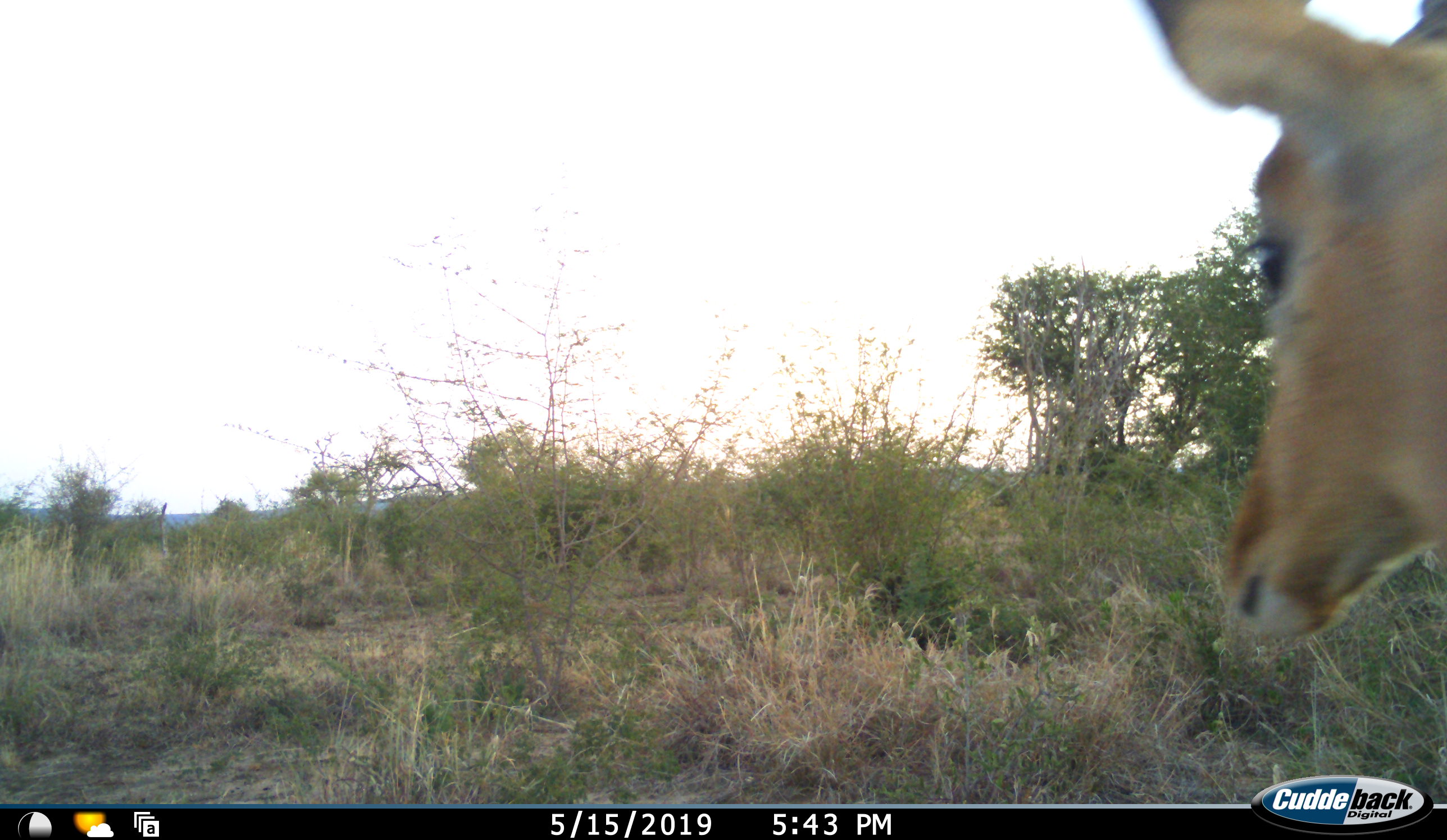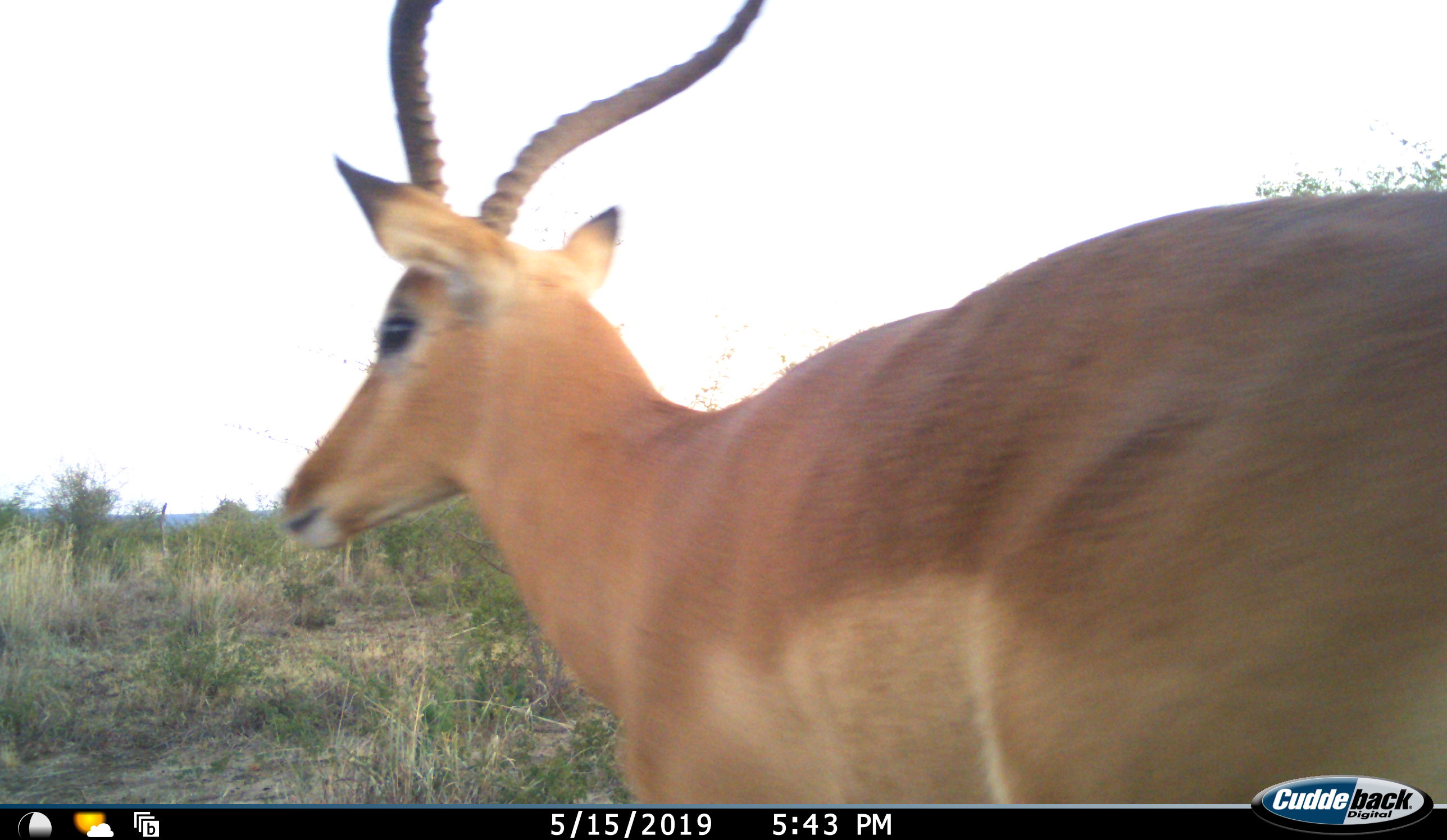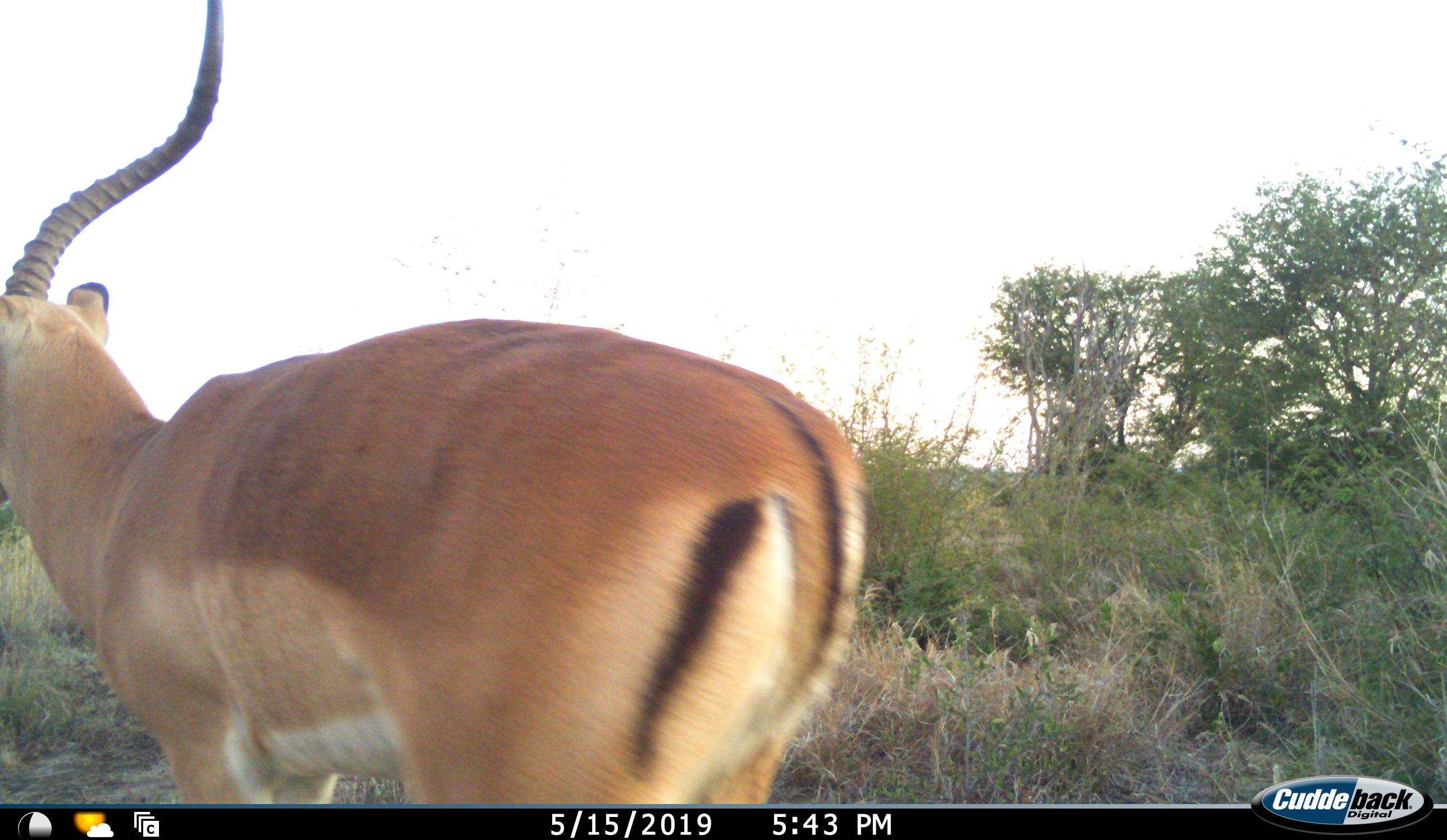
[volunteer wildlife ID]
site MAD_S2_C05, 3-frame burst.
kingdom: Animalia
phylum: Chordata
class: Mammalia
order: Artiodactyla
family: Bovidae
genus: Aepyceros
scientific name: Aepyceros melampus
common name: impala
Impala (Aepyceros melampus), count 1. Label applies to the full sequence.